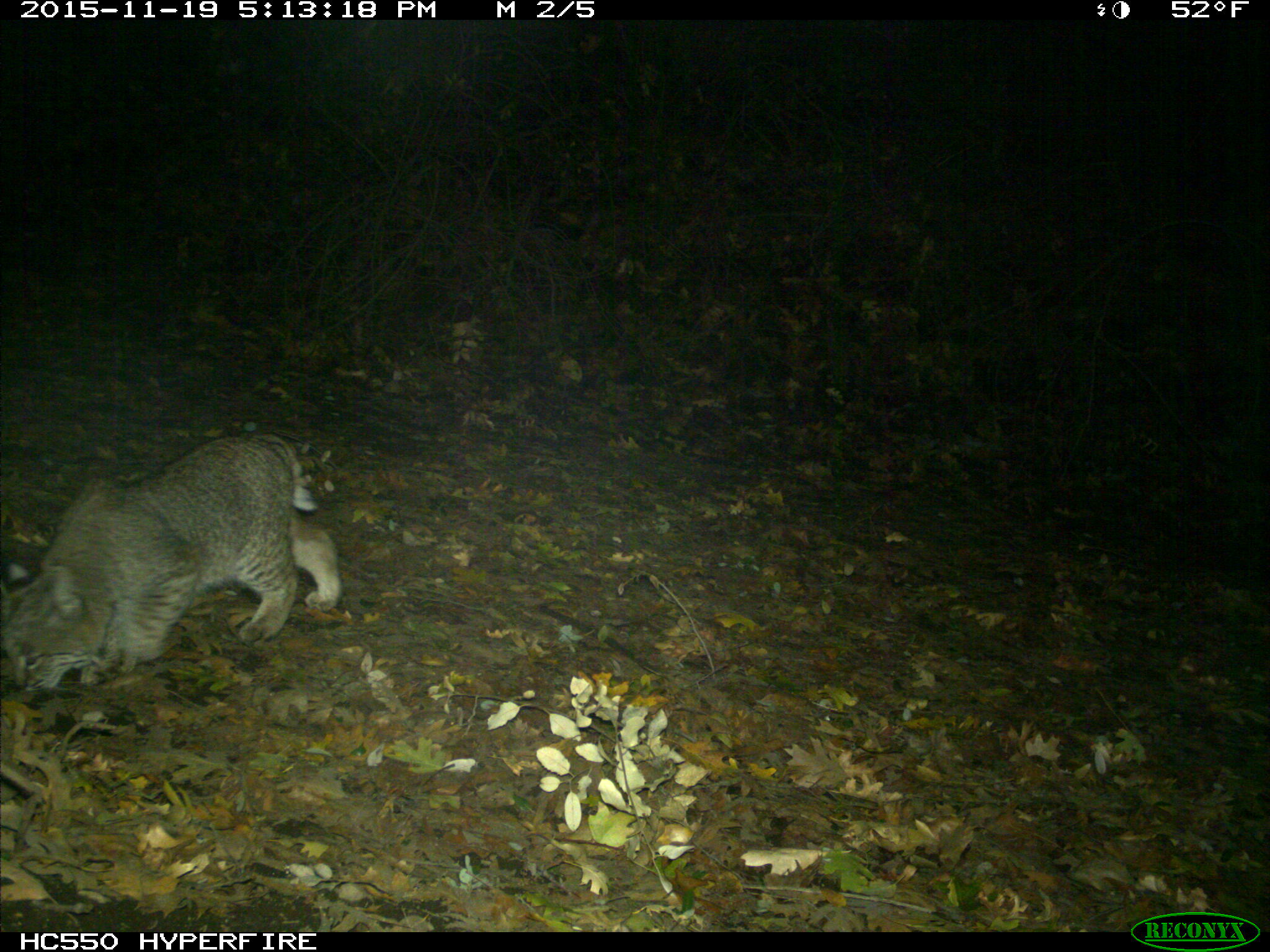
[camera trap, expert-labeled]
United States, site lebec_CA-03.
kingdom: Animalia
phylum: Chordata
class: Mammalia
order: Carnivora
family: Felidae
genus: Lynx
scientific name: Lynx rufus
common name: bobcat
Lynx rufus (bobcat).